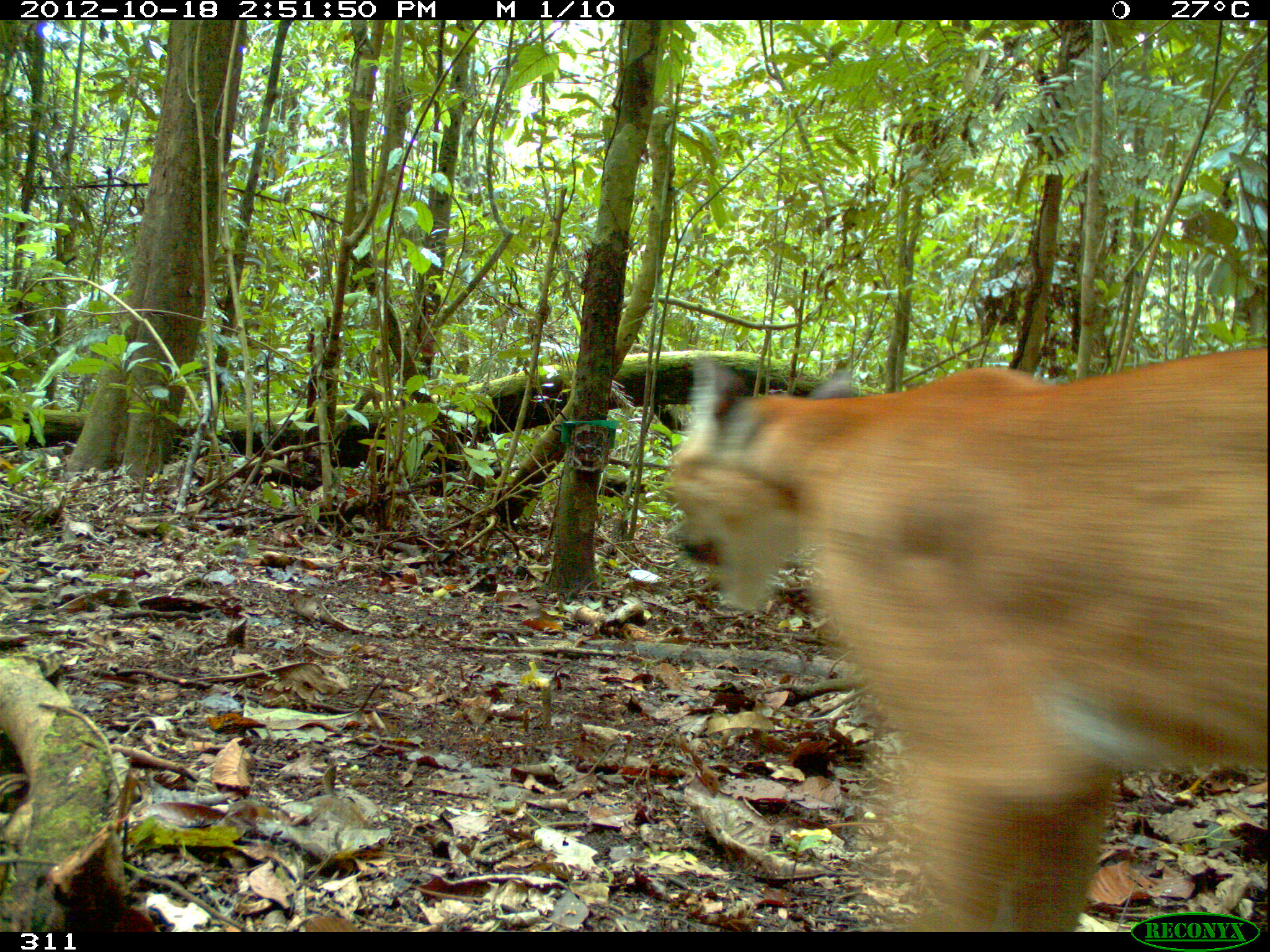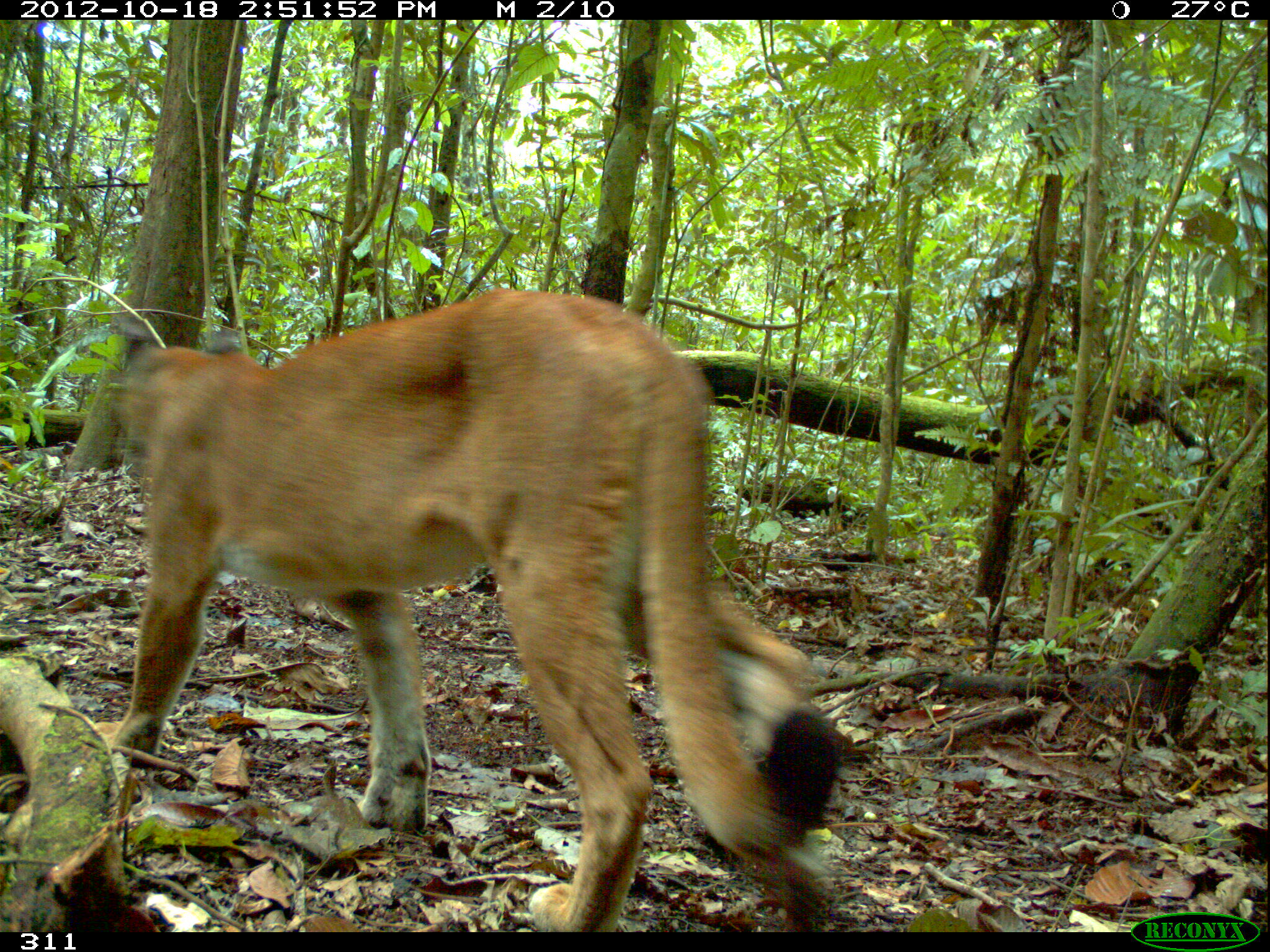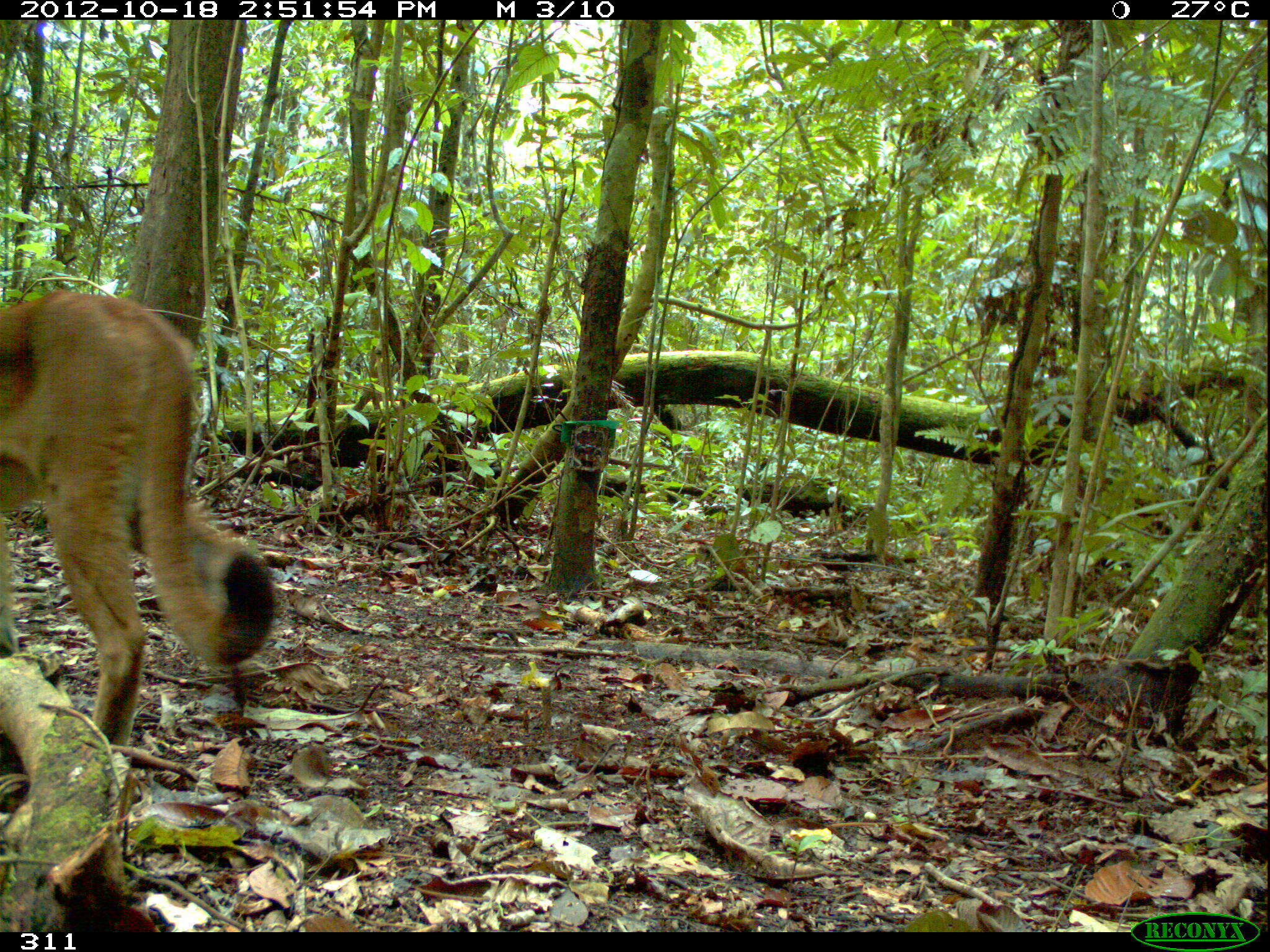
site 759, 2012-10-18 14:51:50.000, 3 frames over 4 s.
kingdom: Animalia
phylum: Chordata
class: Mammalia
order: Carnivora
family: Felidae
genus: Puma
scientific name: Puma concolor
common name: mountain lion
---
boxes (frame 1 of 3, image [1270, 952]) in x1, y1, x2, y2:
puma concolor: 663, 343, 1267, 931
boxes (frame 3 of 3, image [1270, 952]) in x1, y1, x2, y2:
puma concolor: 0, 288, 278, 750